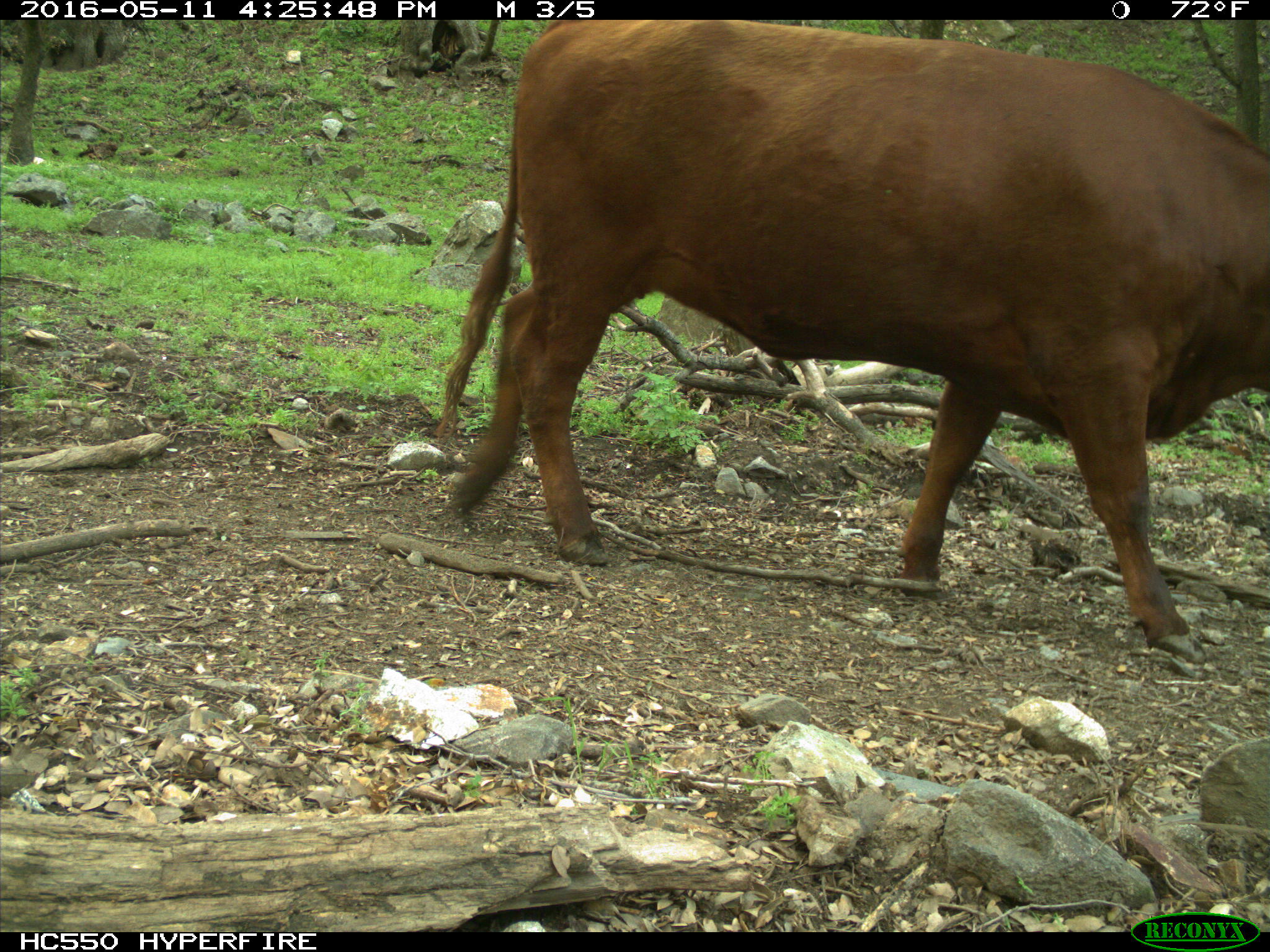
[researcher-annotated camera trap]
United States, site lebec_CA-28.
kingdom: Animalia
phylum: Chordata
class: Mammalia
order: Artiodactyla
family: Bovidae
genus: Bos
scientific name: Bos taurus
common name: domestic cow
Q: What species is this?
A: Bos taurus (domestic cow).